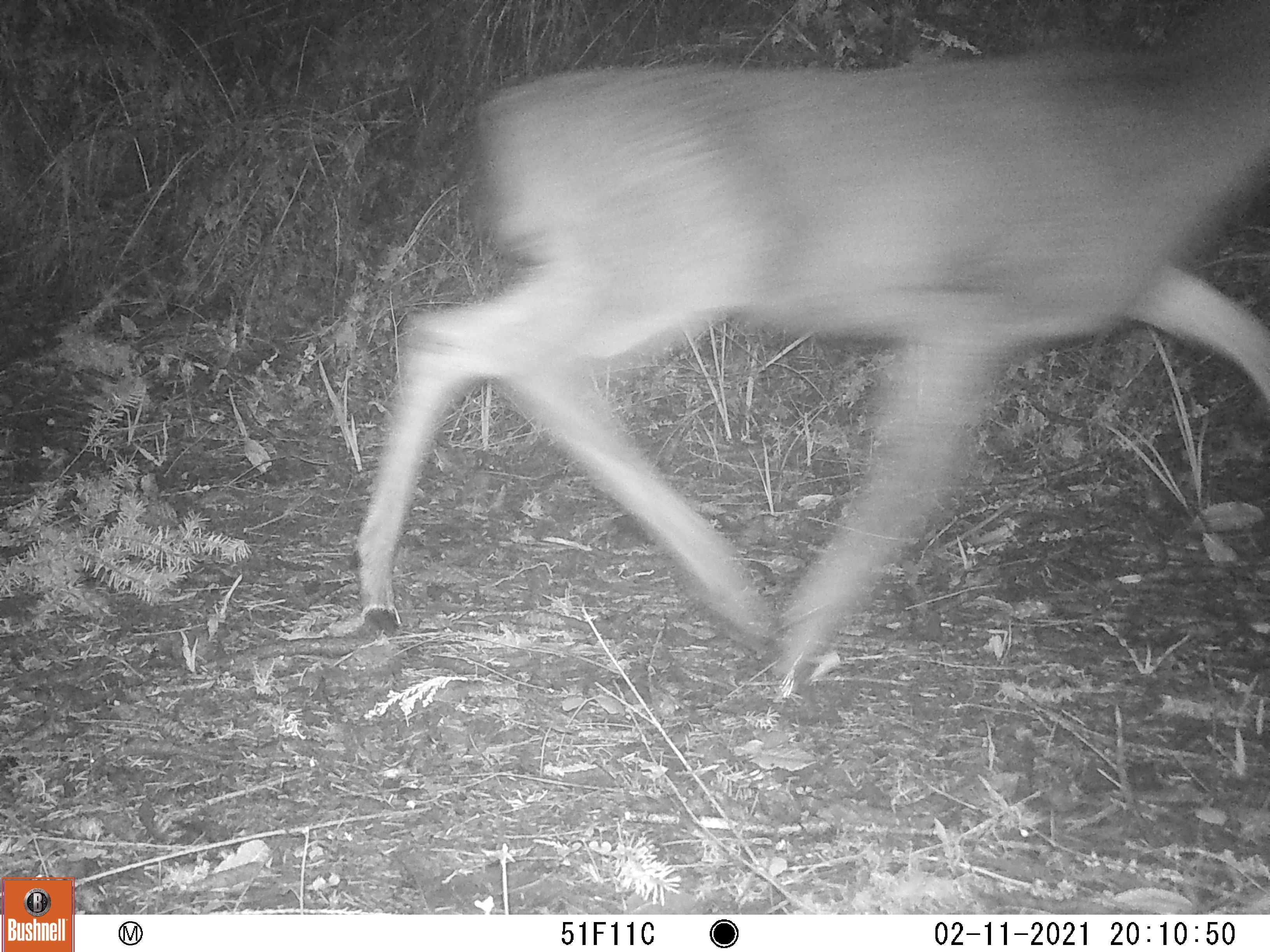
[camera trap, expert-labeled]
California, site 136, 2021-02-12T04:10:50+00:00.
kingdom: Animalia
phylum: Chordata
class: Mammalia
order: Artiodactyla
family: Cervidae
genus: Odocoileus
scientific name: Odocoileus hemionus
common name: mule deer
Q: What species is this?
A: Mule deer (Odocoileus hemionus).